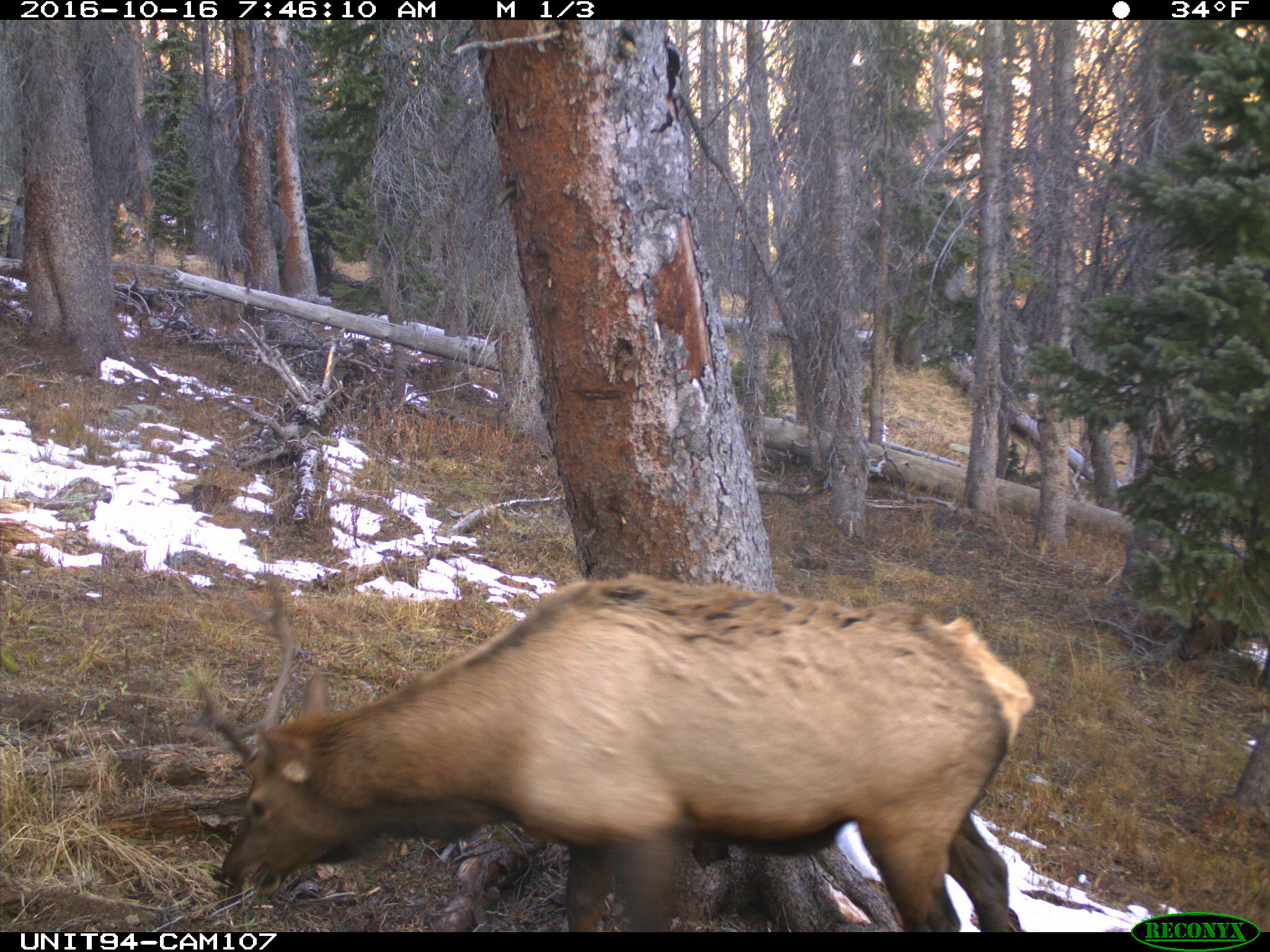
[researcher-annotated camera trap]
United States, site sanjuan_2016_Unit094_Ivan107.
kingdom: Animalia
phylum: Chordata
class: Mammalia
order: Artiodactyla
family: Cervidae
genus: Cervus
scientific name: Cervus elaphus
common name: red deer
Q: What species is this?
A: Cervus elaphus (red deer).